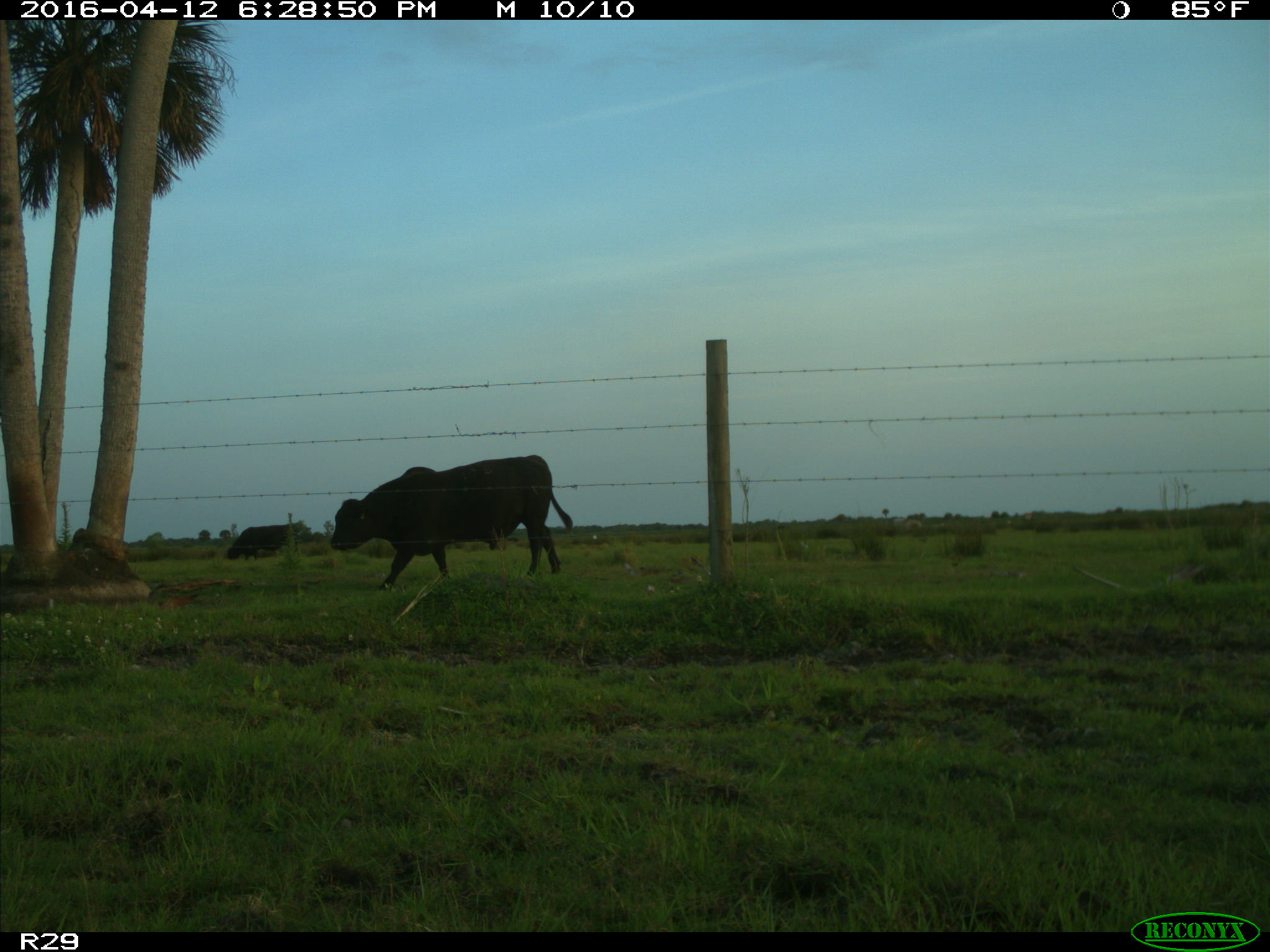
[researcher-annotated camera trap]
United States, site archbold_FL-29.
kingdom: Animalia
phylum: Chordata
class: Mammalia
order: Artiodactyla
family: Bovidae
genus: Bos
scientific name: Bos taurus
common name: domestic cow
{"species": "Bos taurus (domestic cow)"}